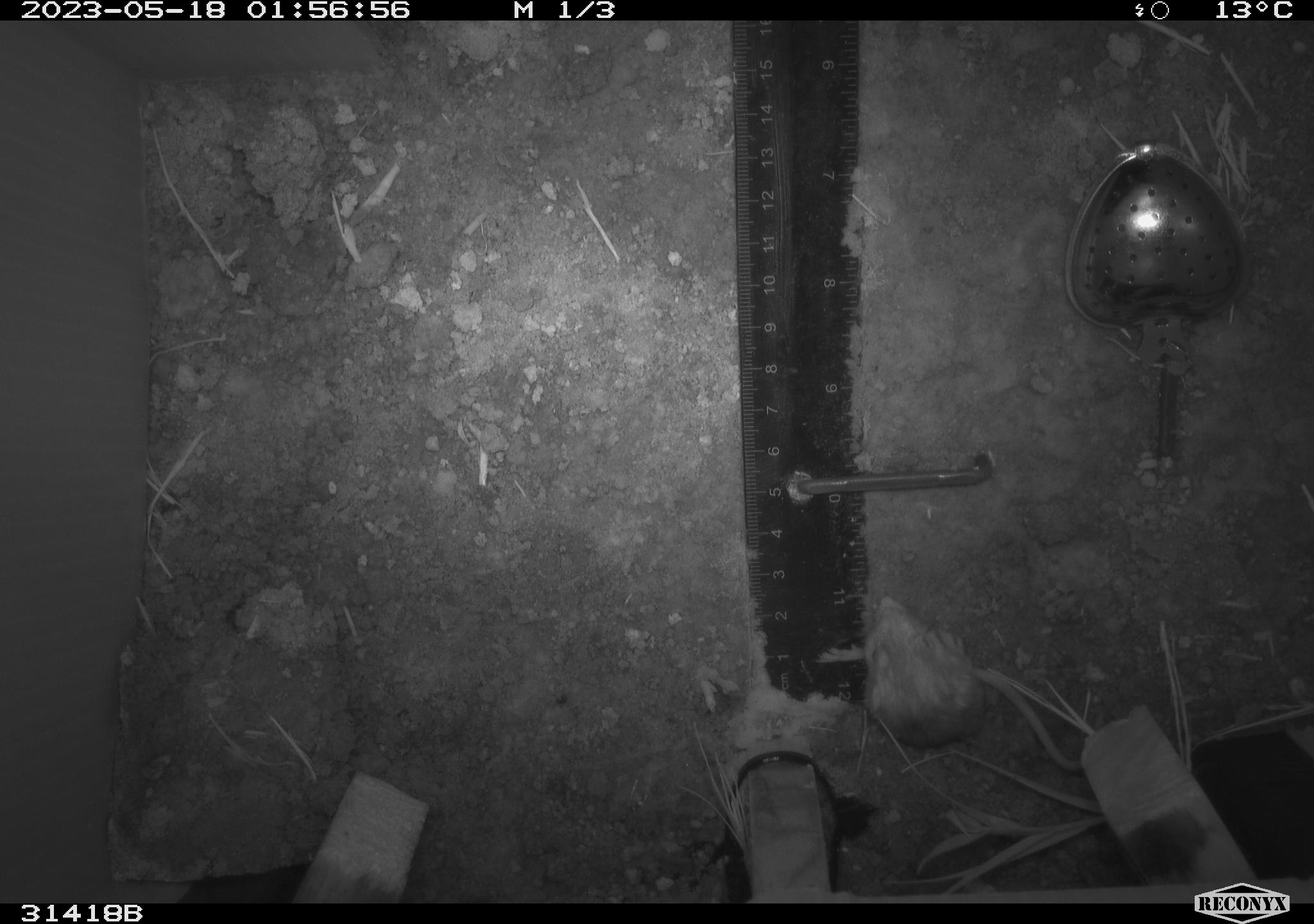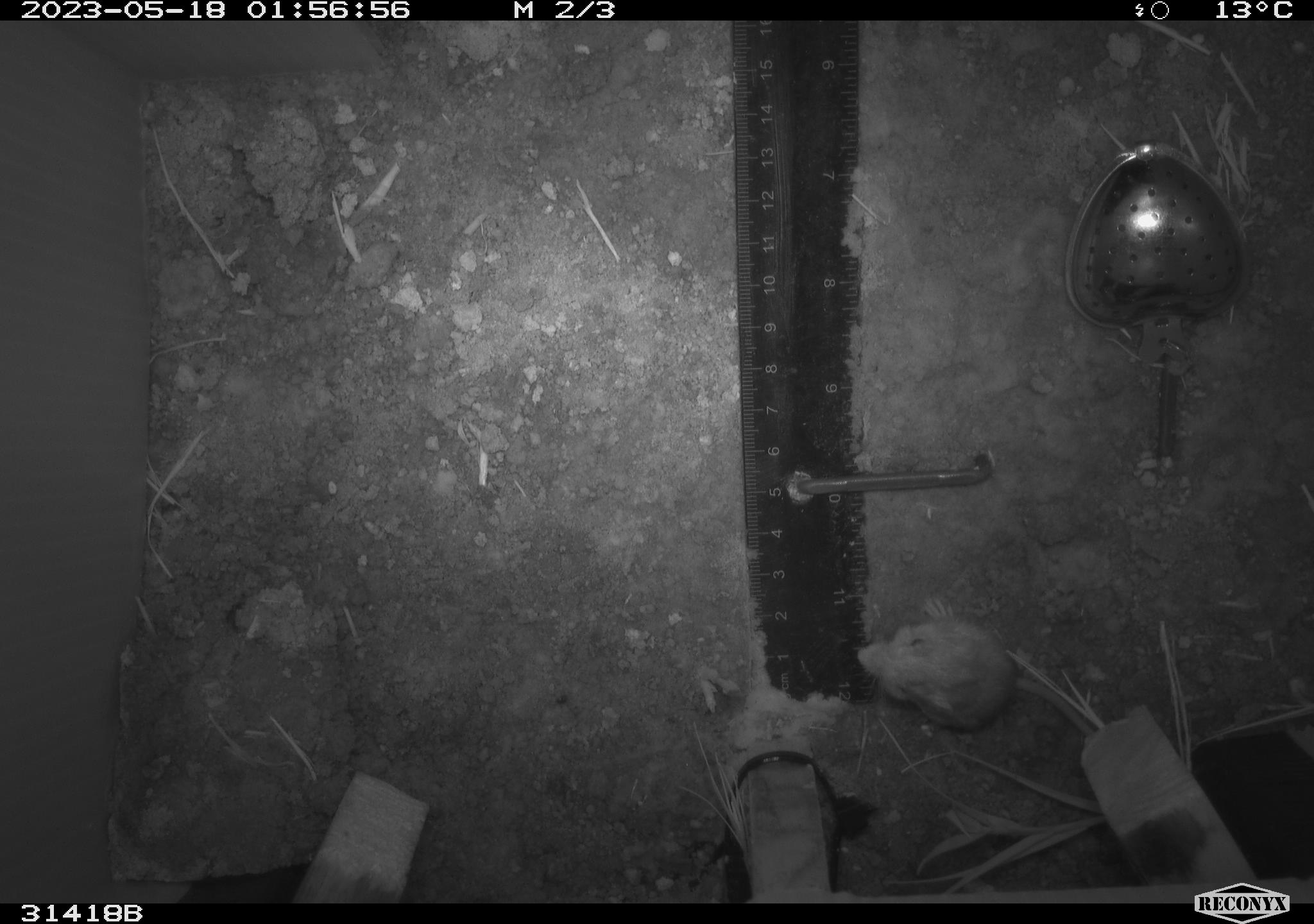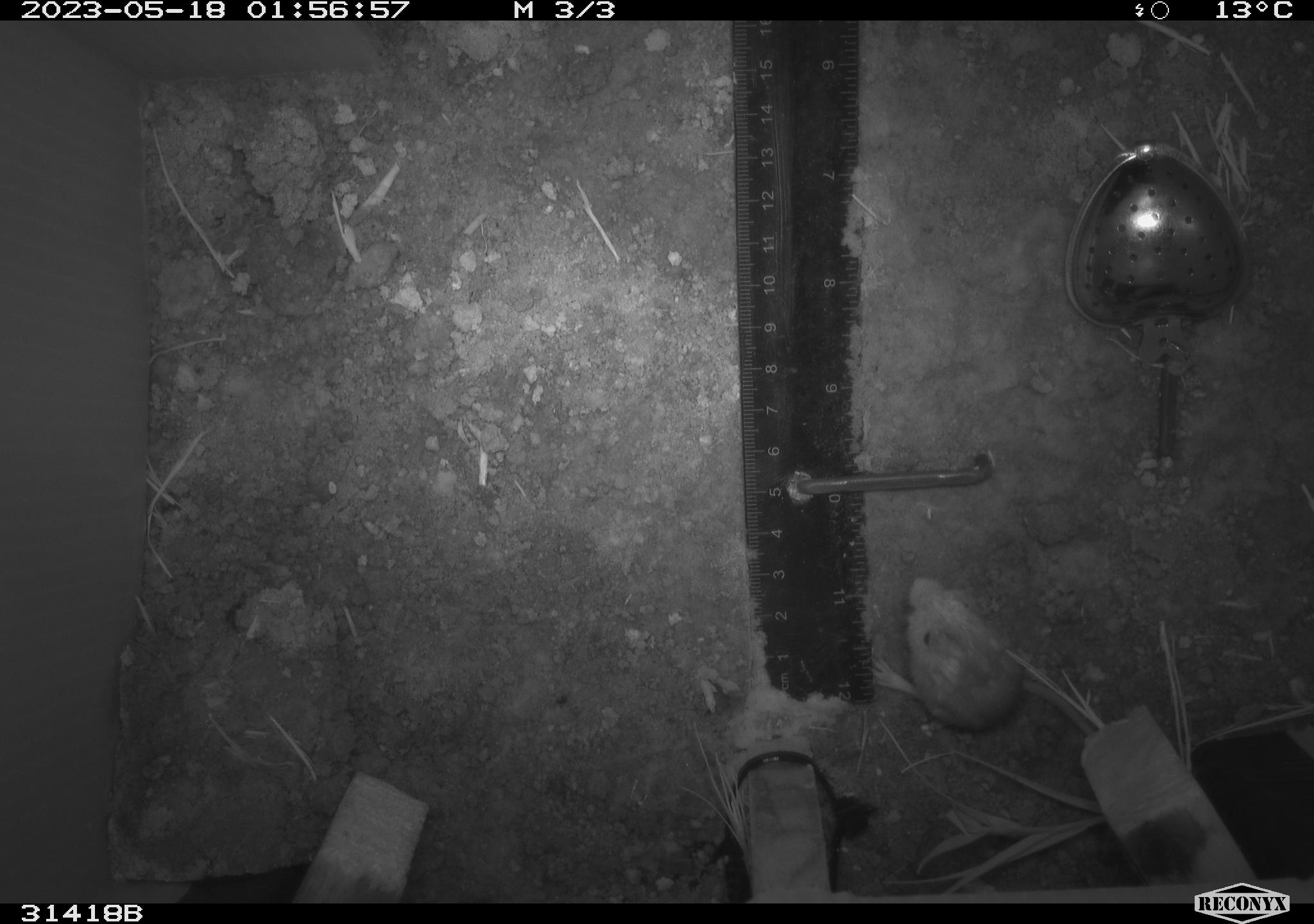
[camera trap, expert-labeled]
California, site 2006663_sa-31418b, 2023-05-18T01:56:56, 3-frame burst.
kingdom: Animalia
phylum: Chordata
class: Mammalia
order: Rodentia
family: Heteromyidae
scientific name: Heteromyidae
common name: kangaroo rats and pocket mice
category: heteromyidae family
Heteromyidae family (kangaroo rats and pocket mice) (Heteromyidae).